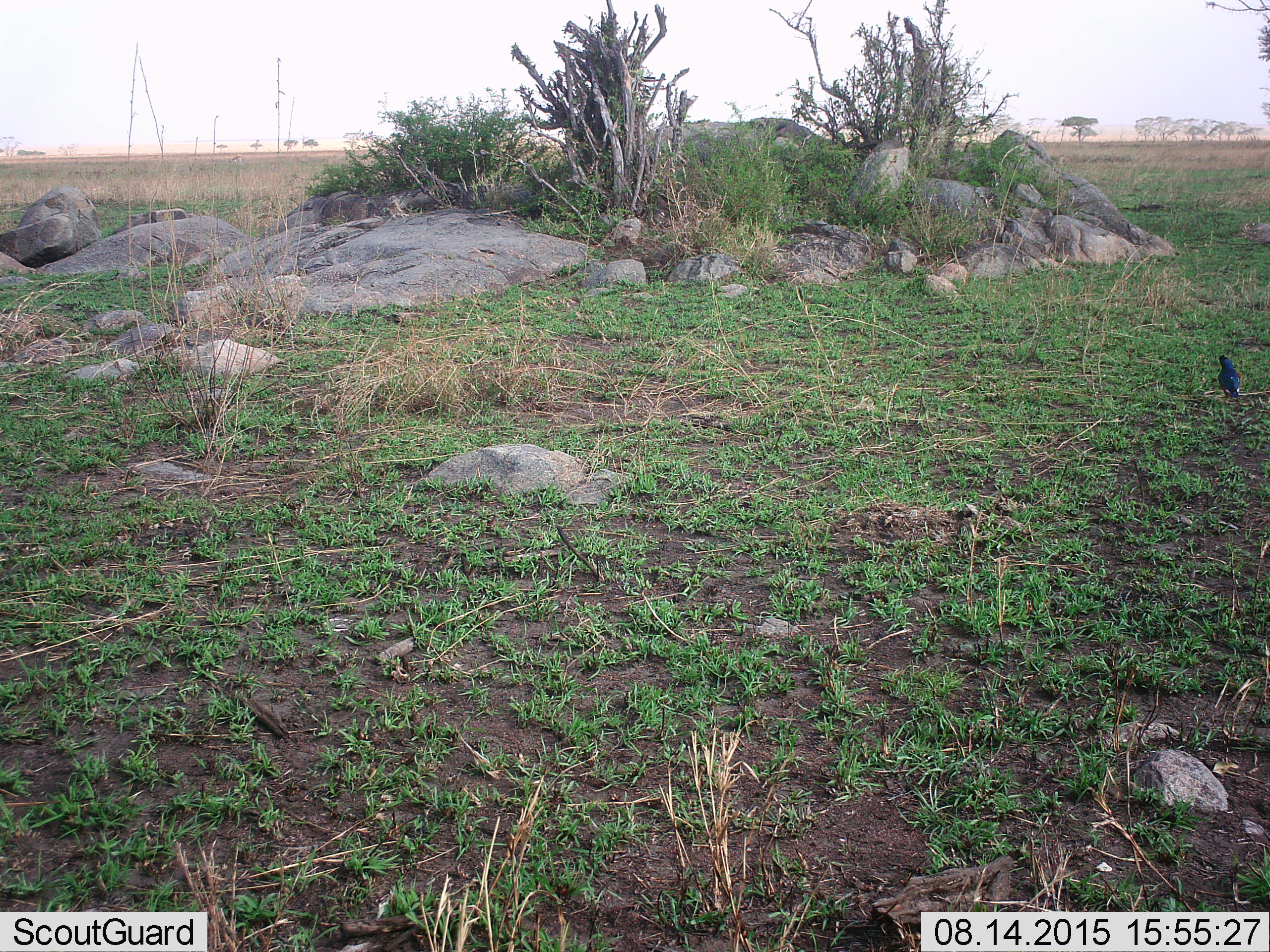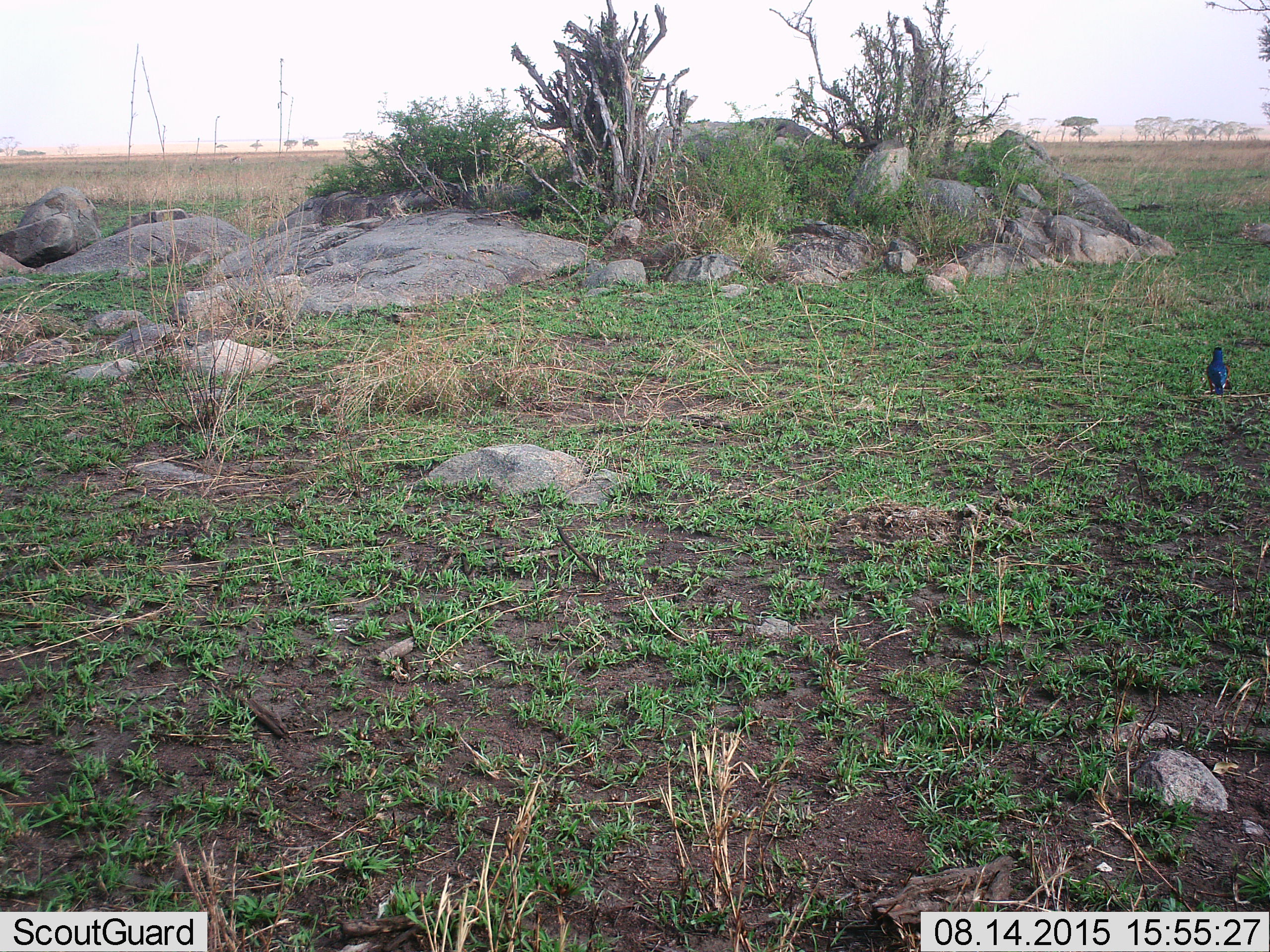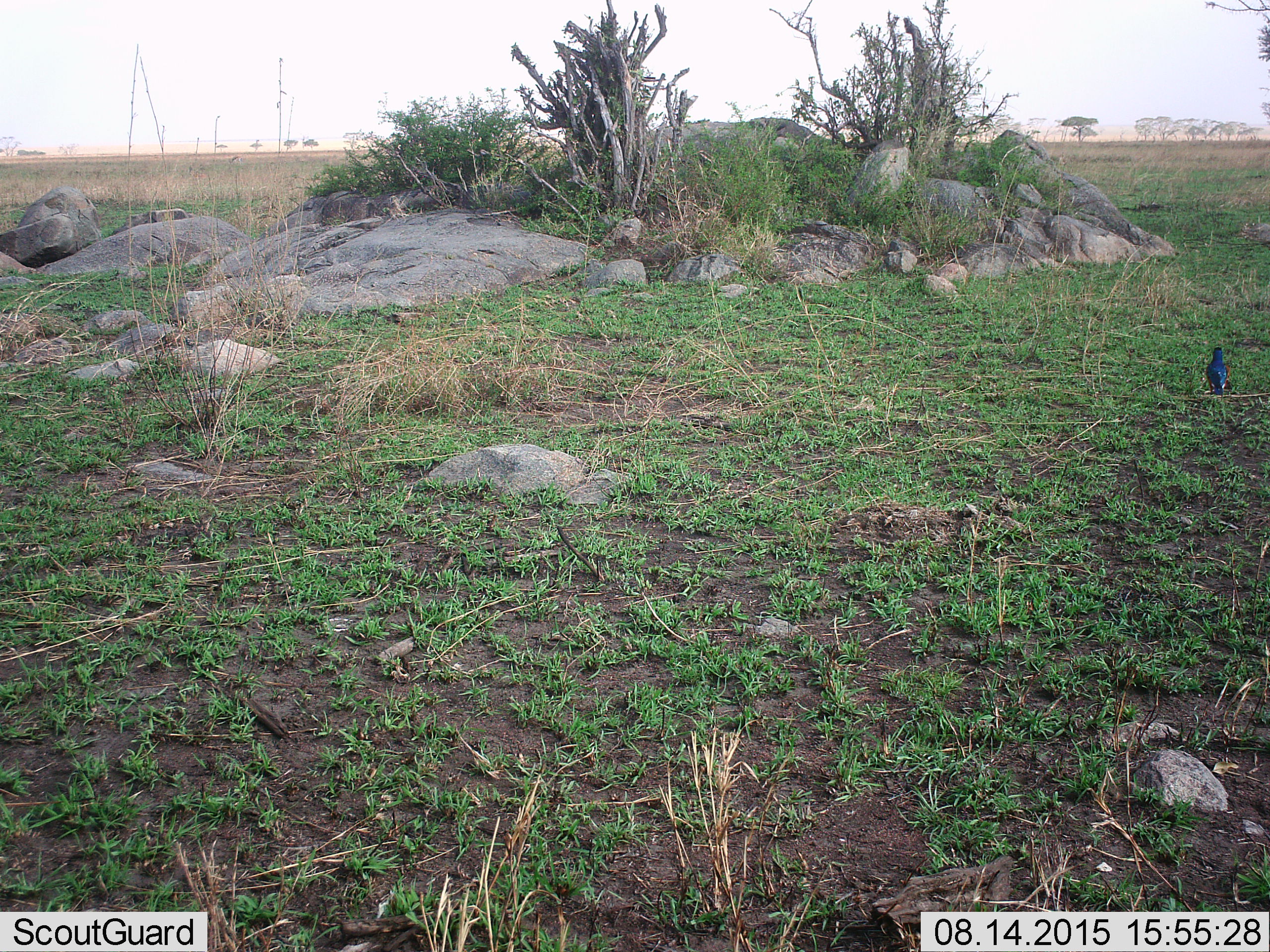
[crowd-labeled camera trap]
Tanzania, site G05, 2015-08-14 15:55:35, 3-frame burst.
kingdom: Animalia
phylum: Chordata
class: Aves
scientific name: Aves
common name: bird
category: otherbird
Otherbird (bird) (Aves), count 1. Behavior (volunteer vote fractions): standing 44%, resting 19%, moving 31%, interacting 0%. Young present (vote fraction): 0%. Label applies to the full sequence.